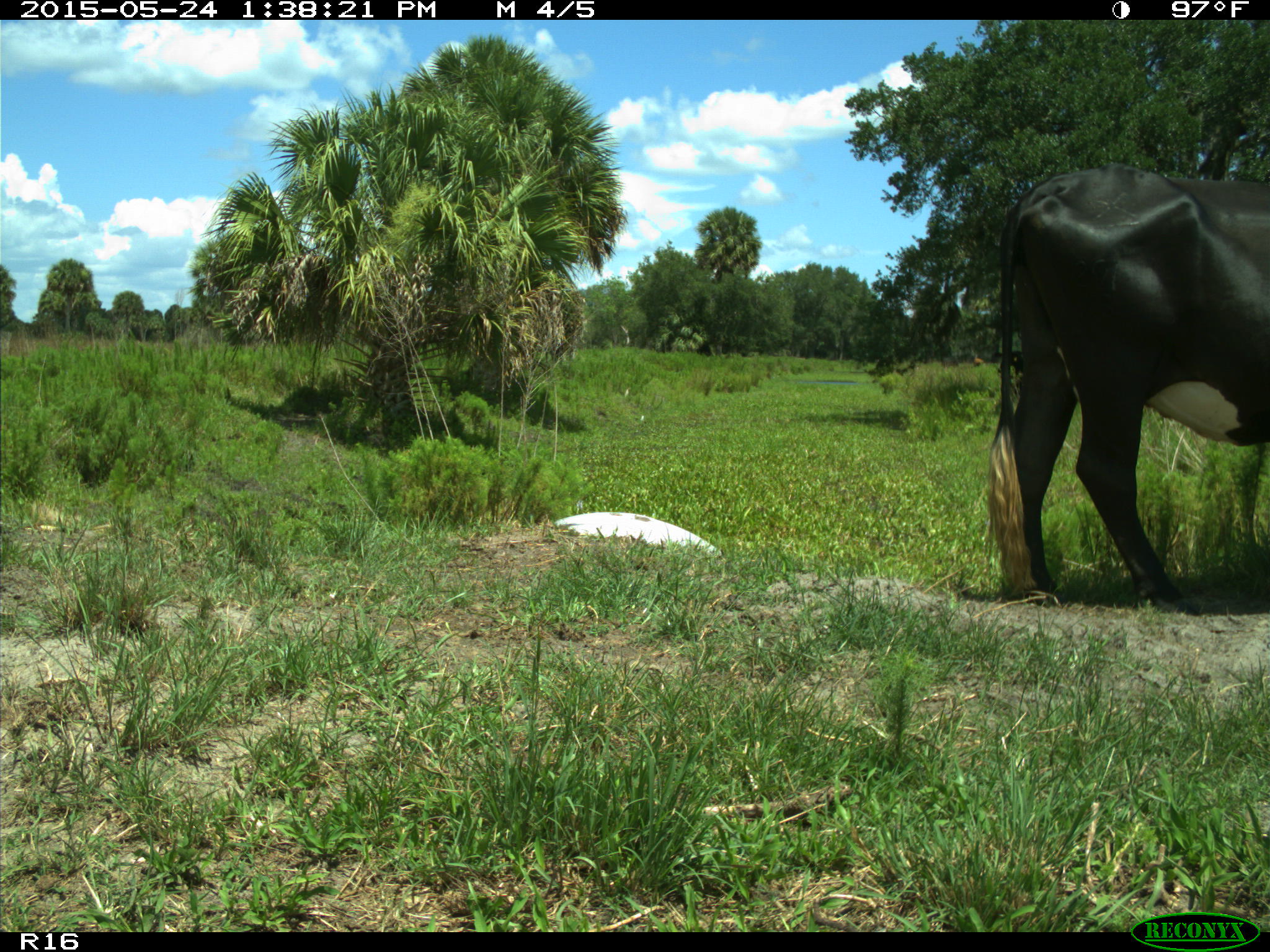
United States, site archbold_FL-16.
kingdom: Animalia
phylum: Chordata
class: Mammalia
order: Artiodactyla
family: Bovidae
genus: Bos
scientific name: Bos taurus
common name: domestic cow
Bos taurus (domestic cow).